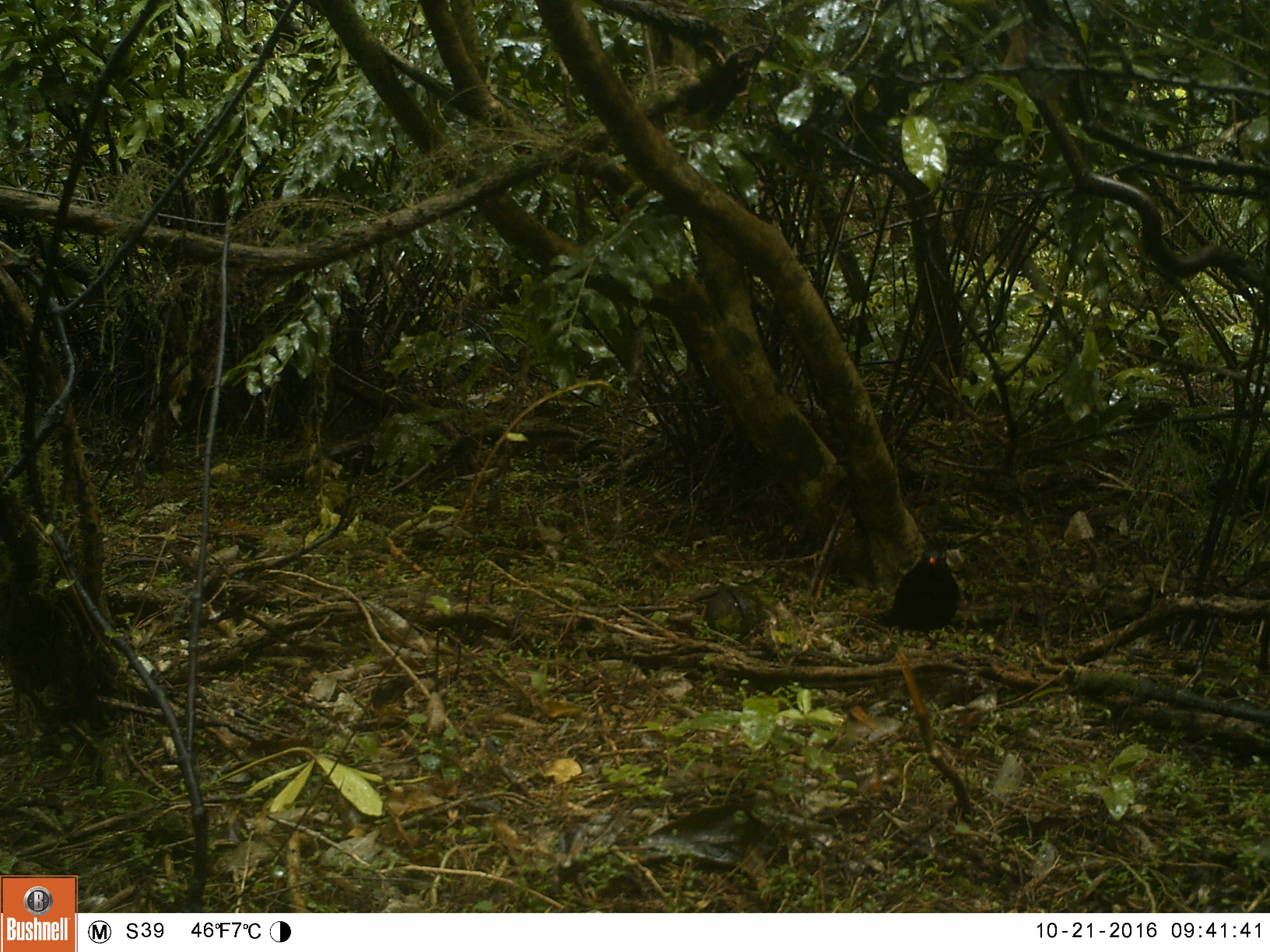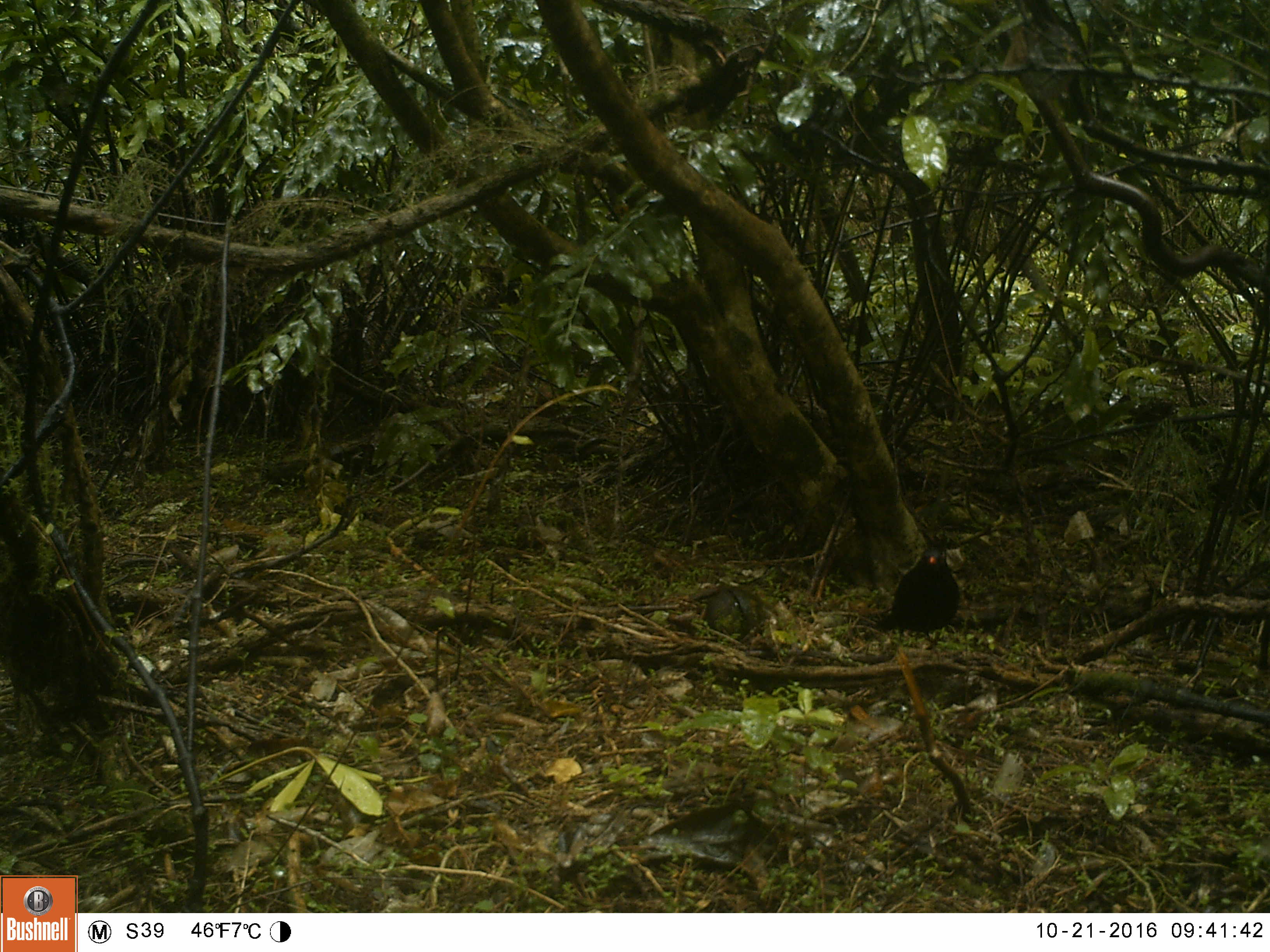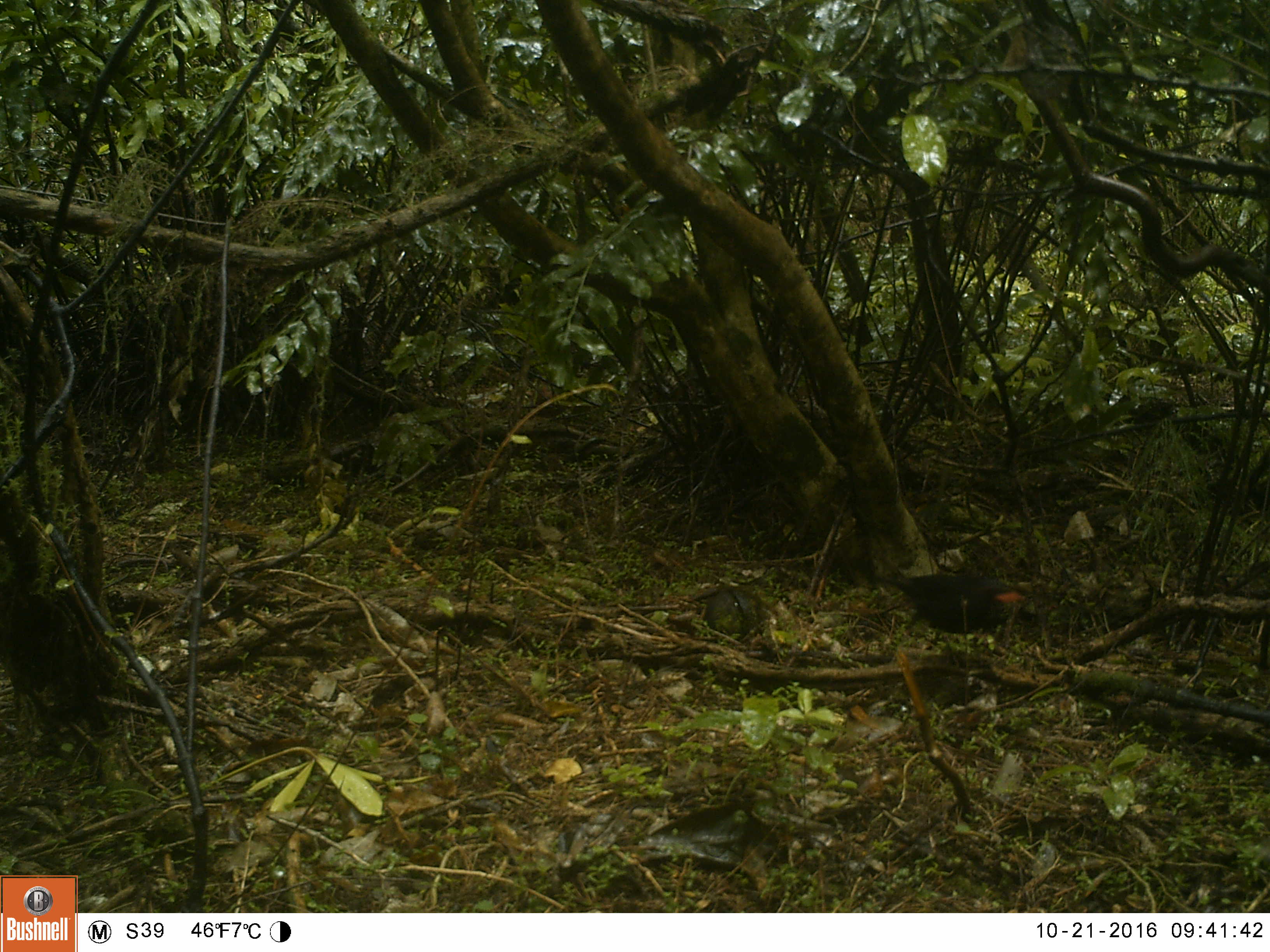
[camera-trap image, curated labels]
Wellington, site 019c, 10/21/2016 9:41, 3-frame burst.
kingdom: Animalia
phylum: Chordata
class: Aves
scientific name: Aves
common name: bird